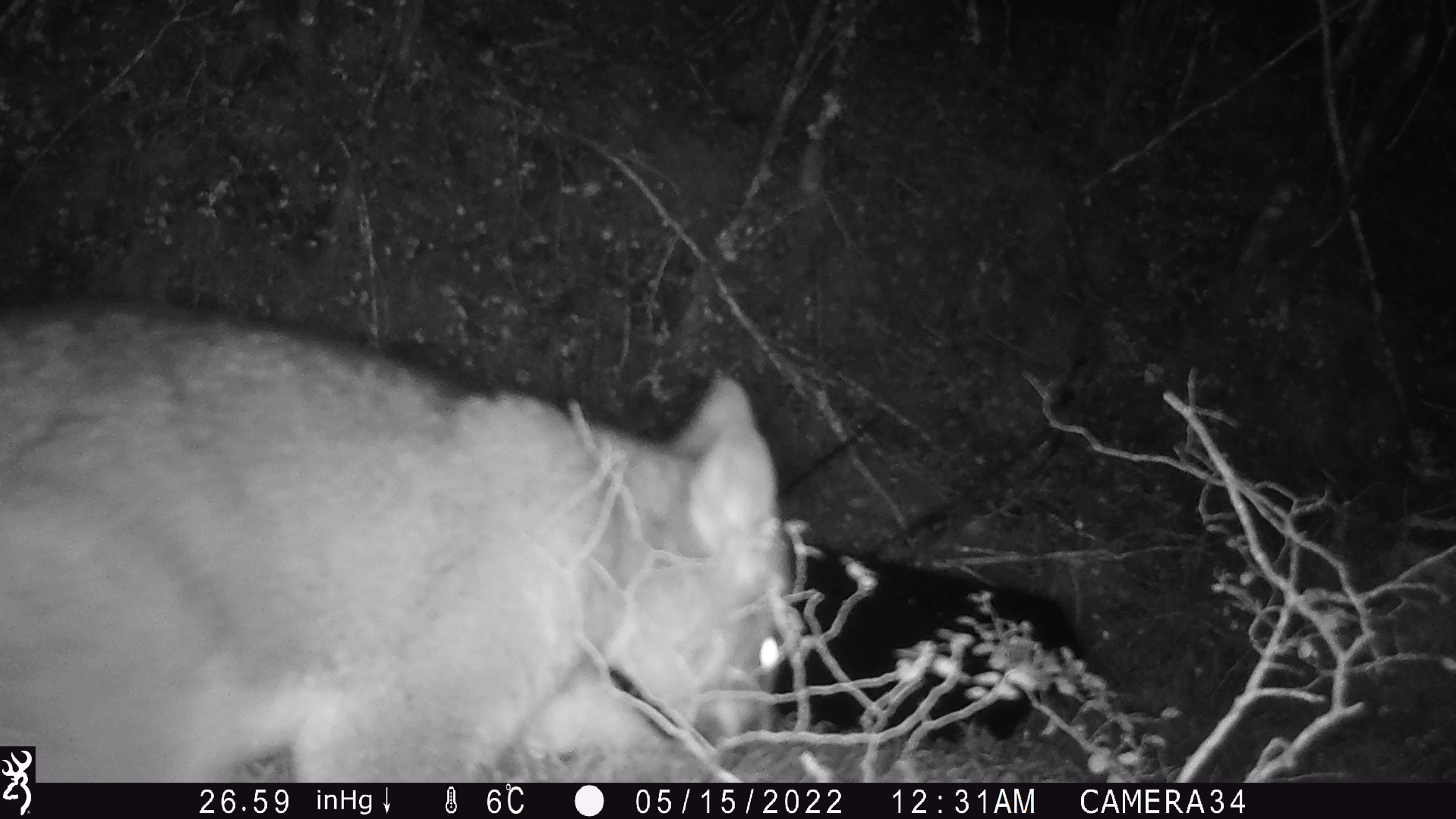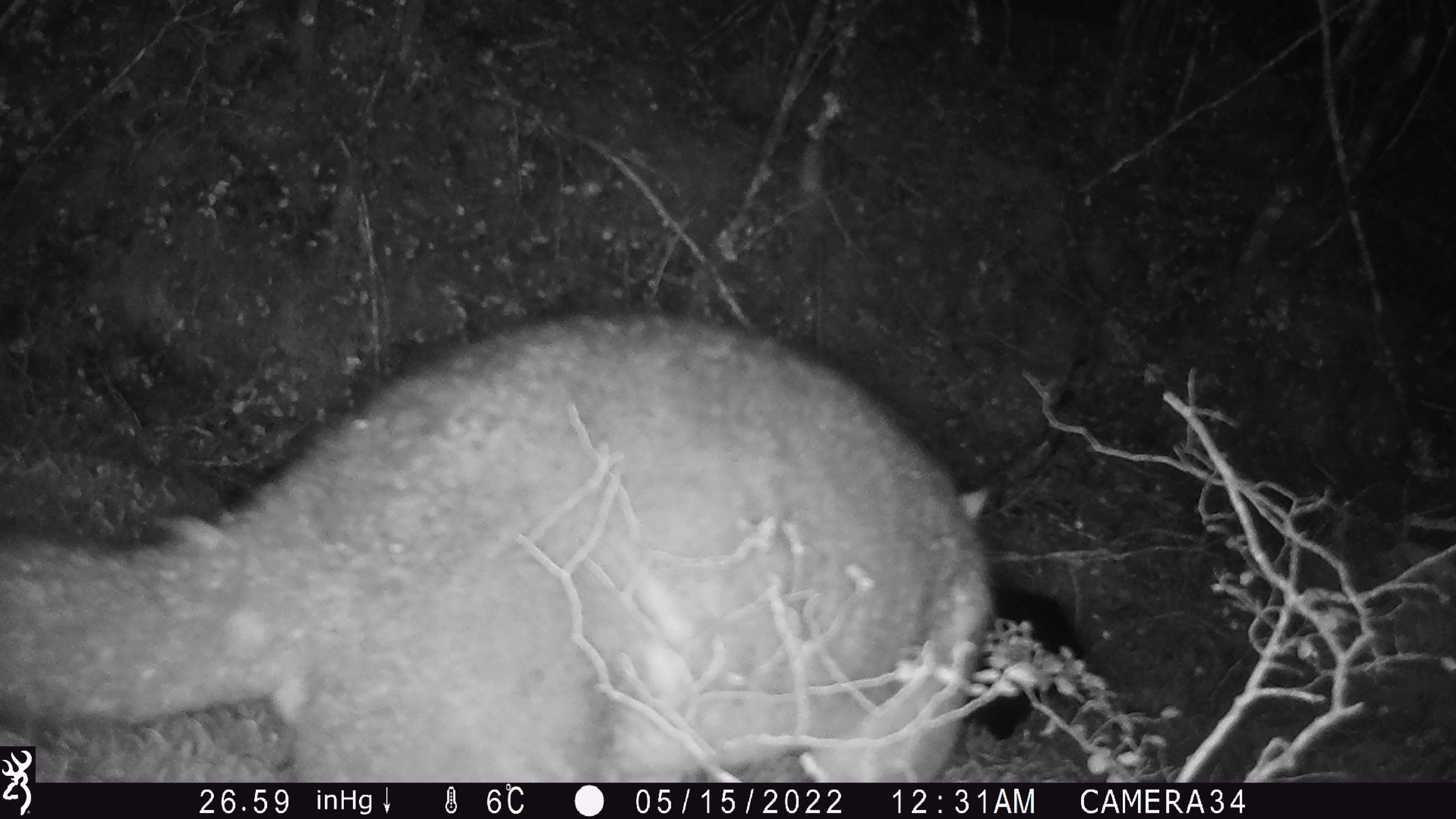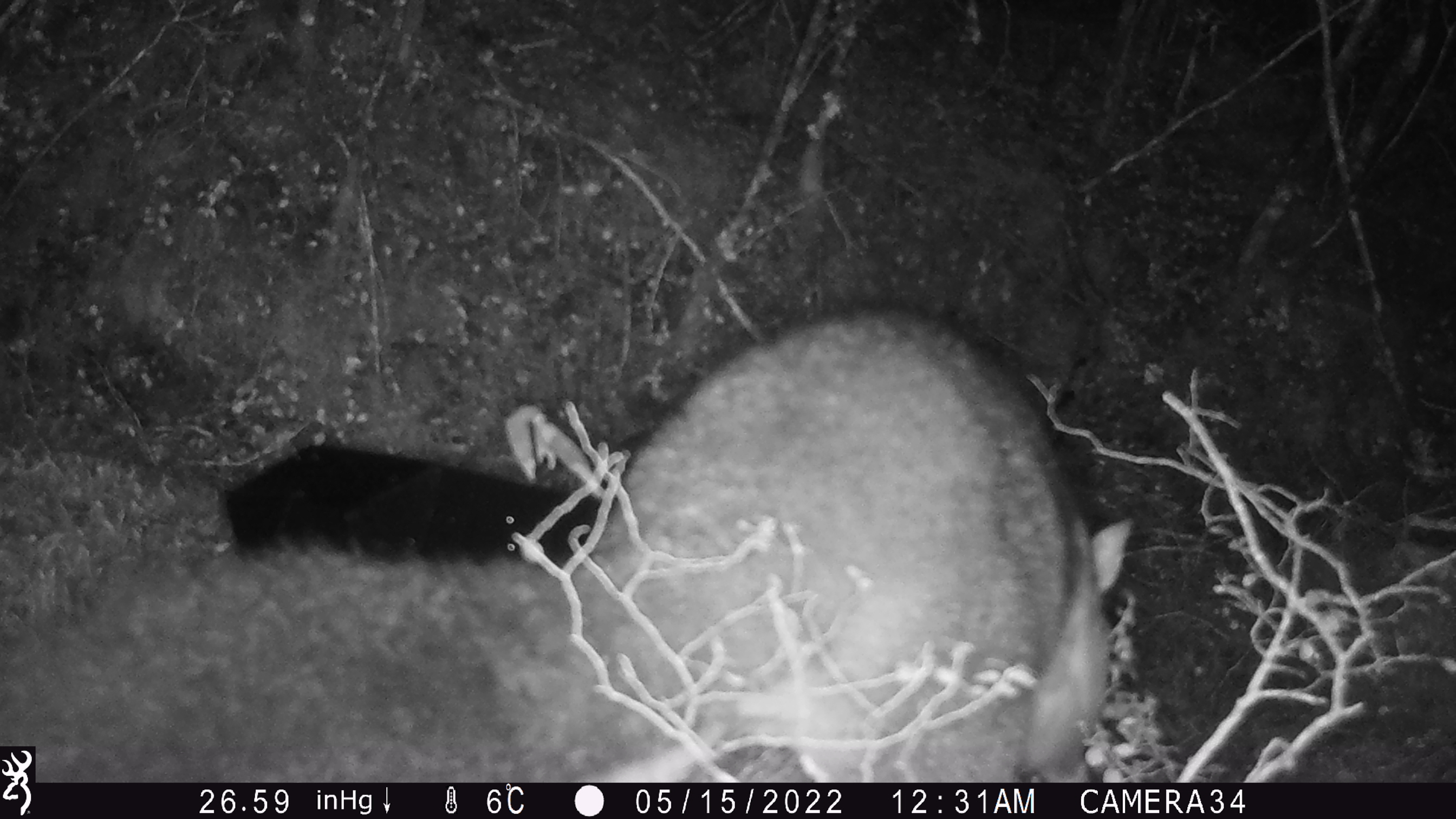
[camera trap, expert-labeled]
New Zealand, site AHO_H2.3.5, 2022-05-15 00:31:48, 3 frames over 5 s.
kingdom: Animalia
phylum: Chordata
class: Mammalia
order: Diprotodontia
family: Phalangeridae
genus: Trichosurus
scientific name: Trichosurus vulpecula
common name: common brushtail possum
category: possum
Possum (common brushtail possum) (Trichosurus vulpecula).